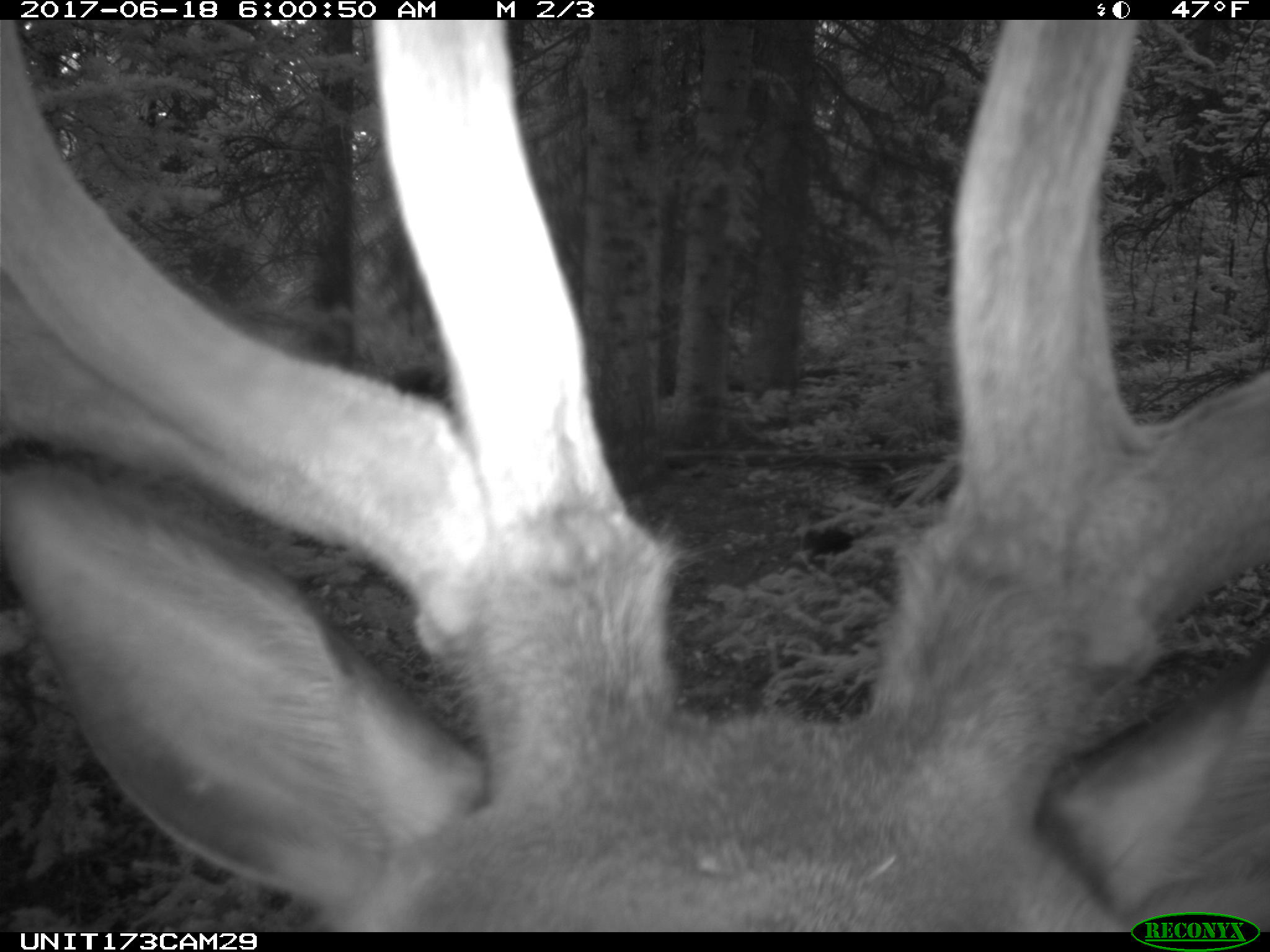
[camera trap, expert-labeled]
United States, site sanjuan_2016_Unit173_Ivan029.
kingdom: Animalia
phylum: Chordata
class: Mammalia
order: Artiodactyla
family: Cervidae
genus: Cervus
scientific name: Cervus elaphus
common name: red deer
Cervus elaphus (red deer).